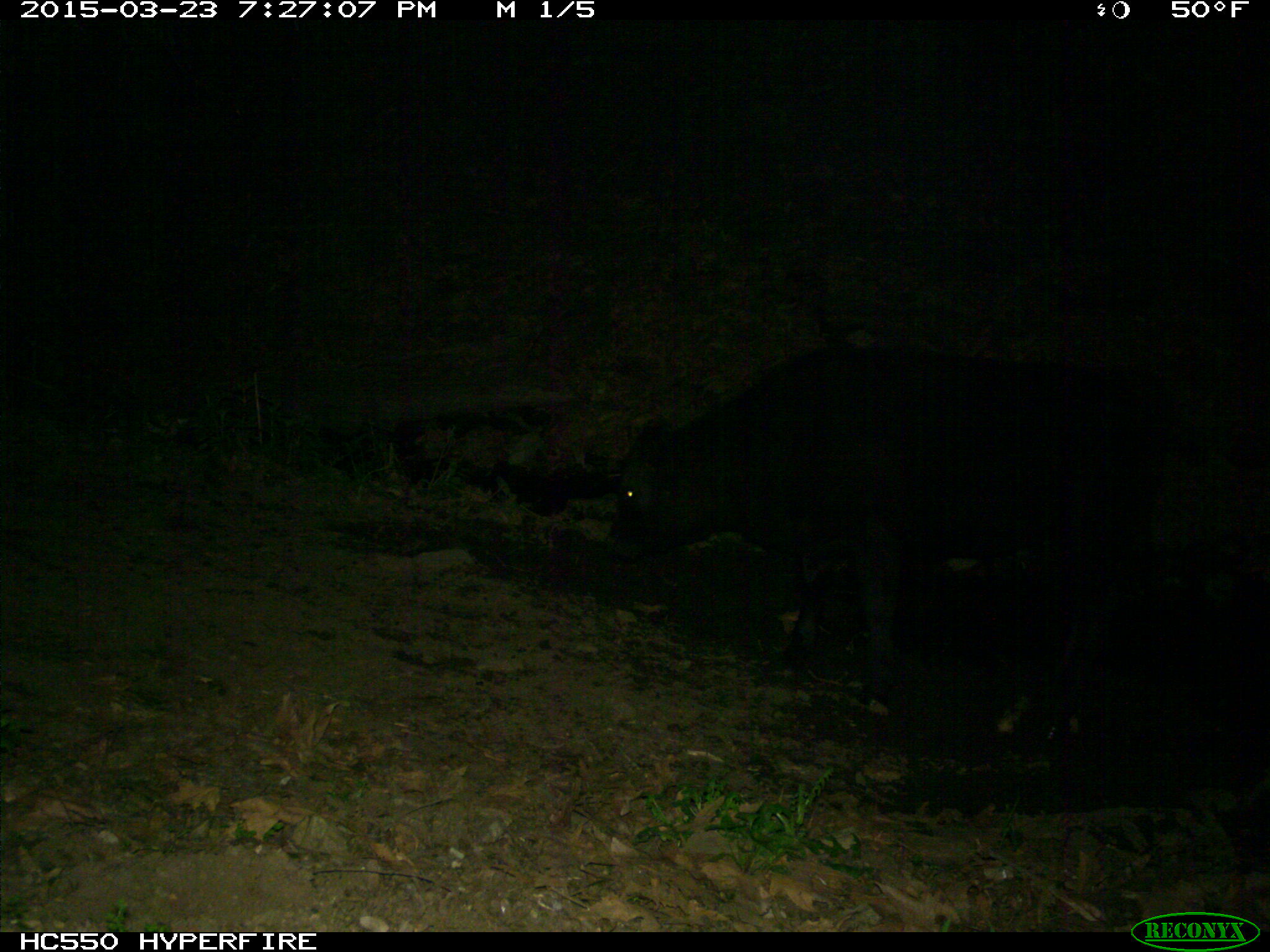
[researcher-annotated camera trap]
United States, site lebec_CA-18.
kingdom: Animalia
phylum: Chordata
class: Mammalia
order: Artiodactyla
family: Bovidae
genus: Bos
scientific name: Bos taurus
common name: domestic cow